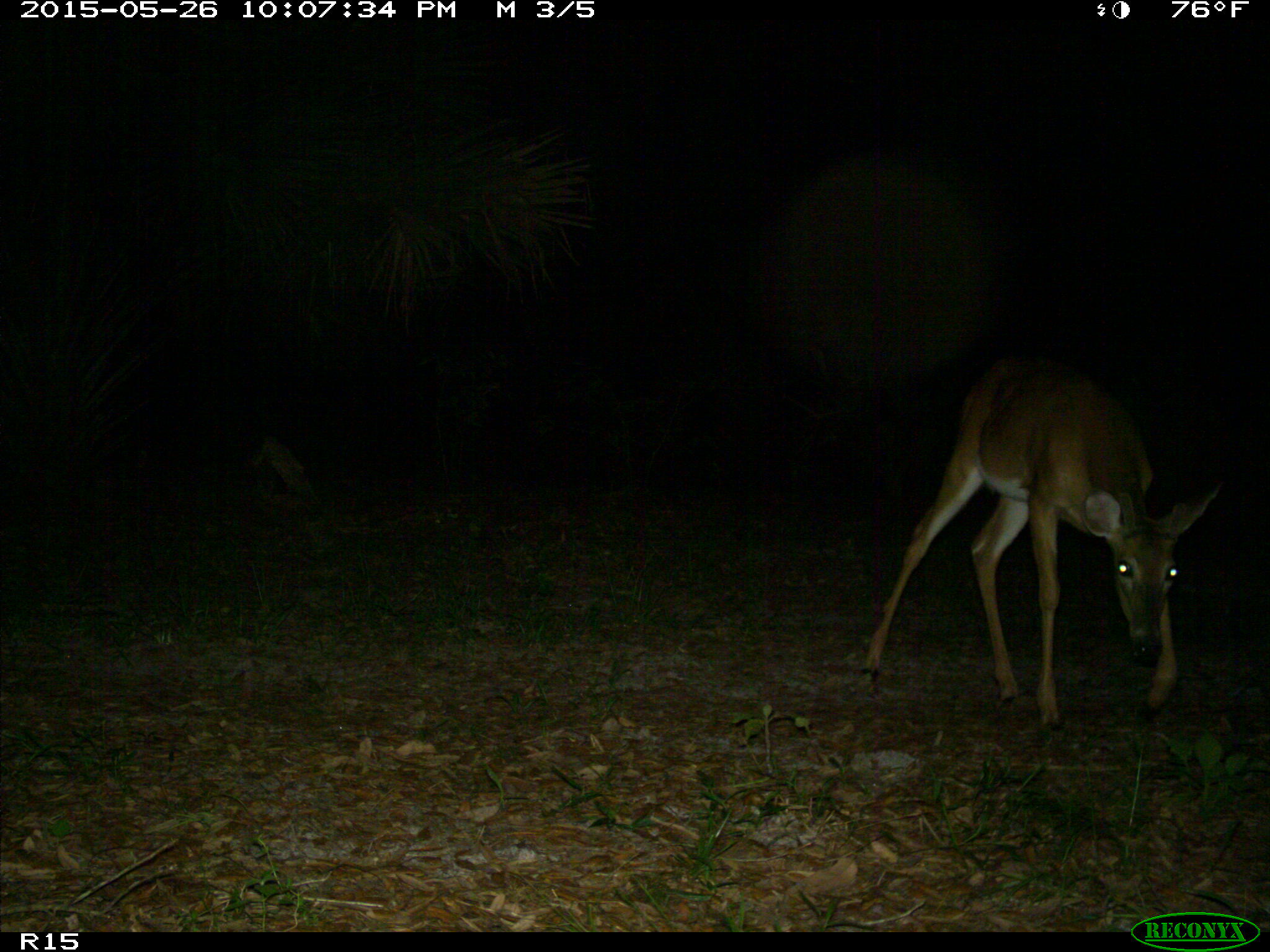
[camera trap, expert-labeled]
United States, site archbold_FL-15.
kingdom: Animalia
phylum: Chordata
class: Mammalia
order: Artiodactyla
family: Cervidae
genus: Odocoileus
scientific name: Odocoileus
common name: deer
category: unidentified deer